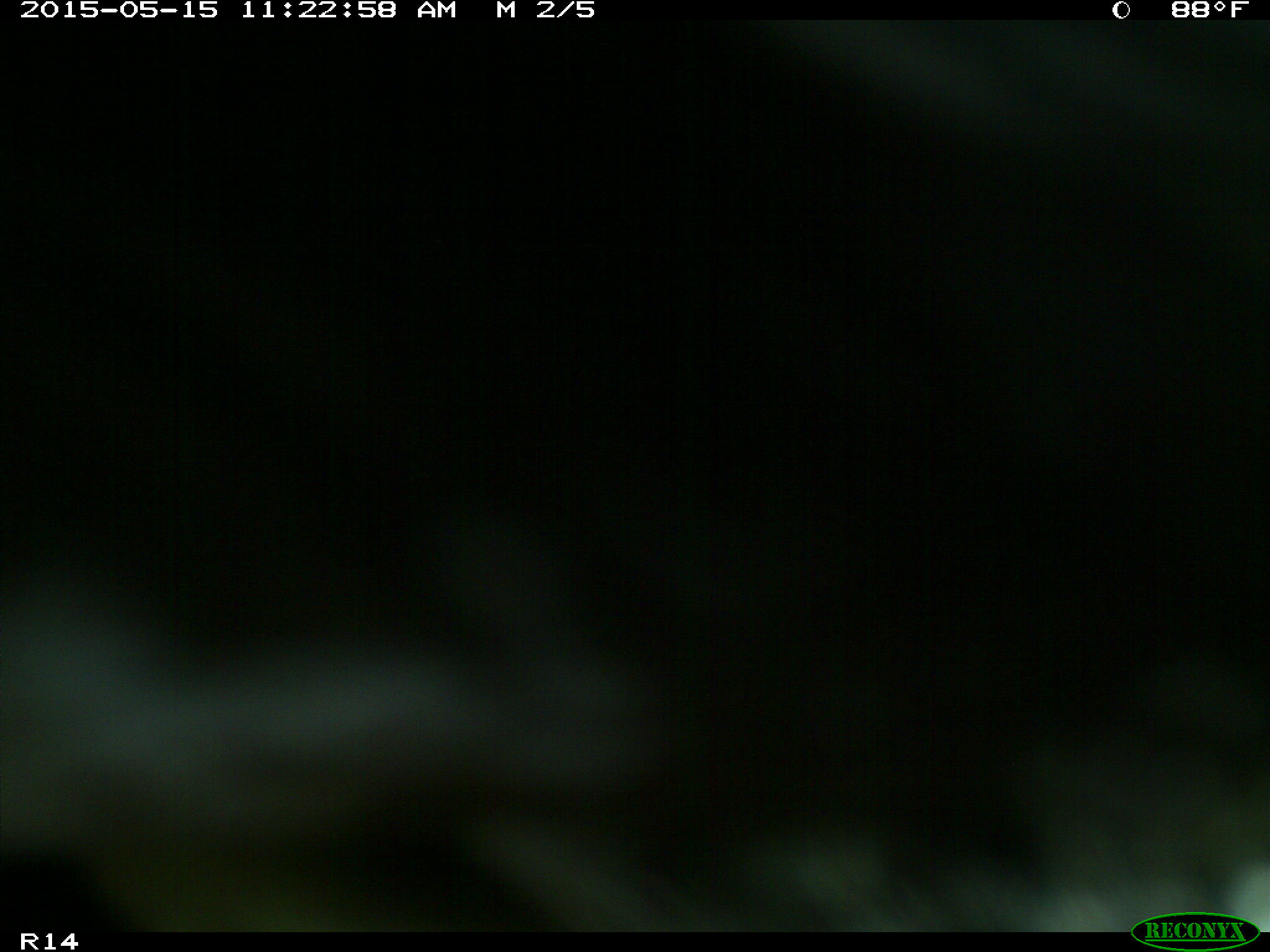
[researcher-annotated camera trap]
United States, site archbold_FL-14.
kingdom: Animalia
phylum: Chordata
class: Mammalia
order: Artiodactyla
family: Bovidae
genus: Bos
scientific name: Bos taurus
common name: domestic cow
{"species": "Bos taurus (domestic cow)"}